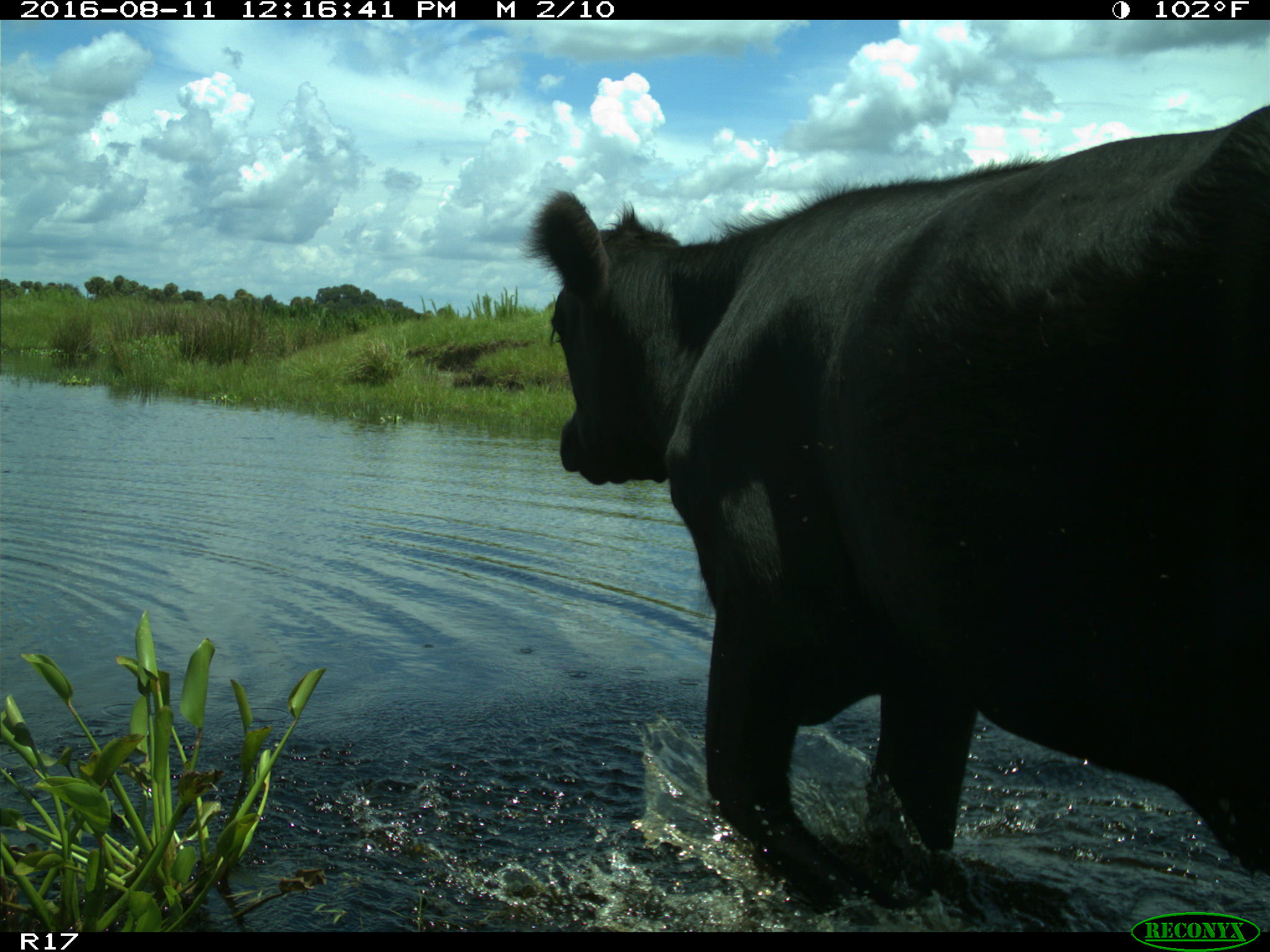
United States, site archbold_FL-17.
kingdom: Animalia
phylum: Chordata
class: Mammalia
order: Artiodactyla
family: Bovidae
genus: Bos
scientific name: Bos taurus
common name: domestic cow